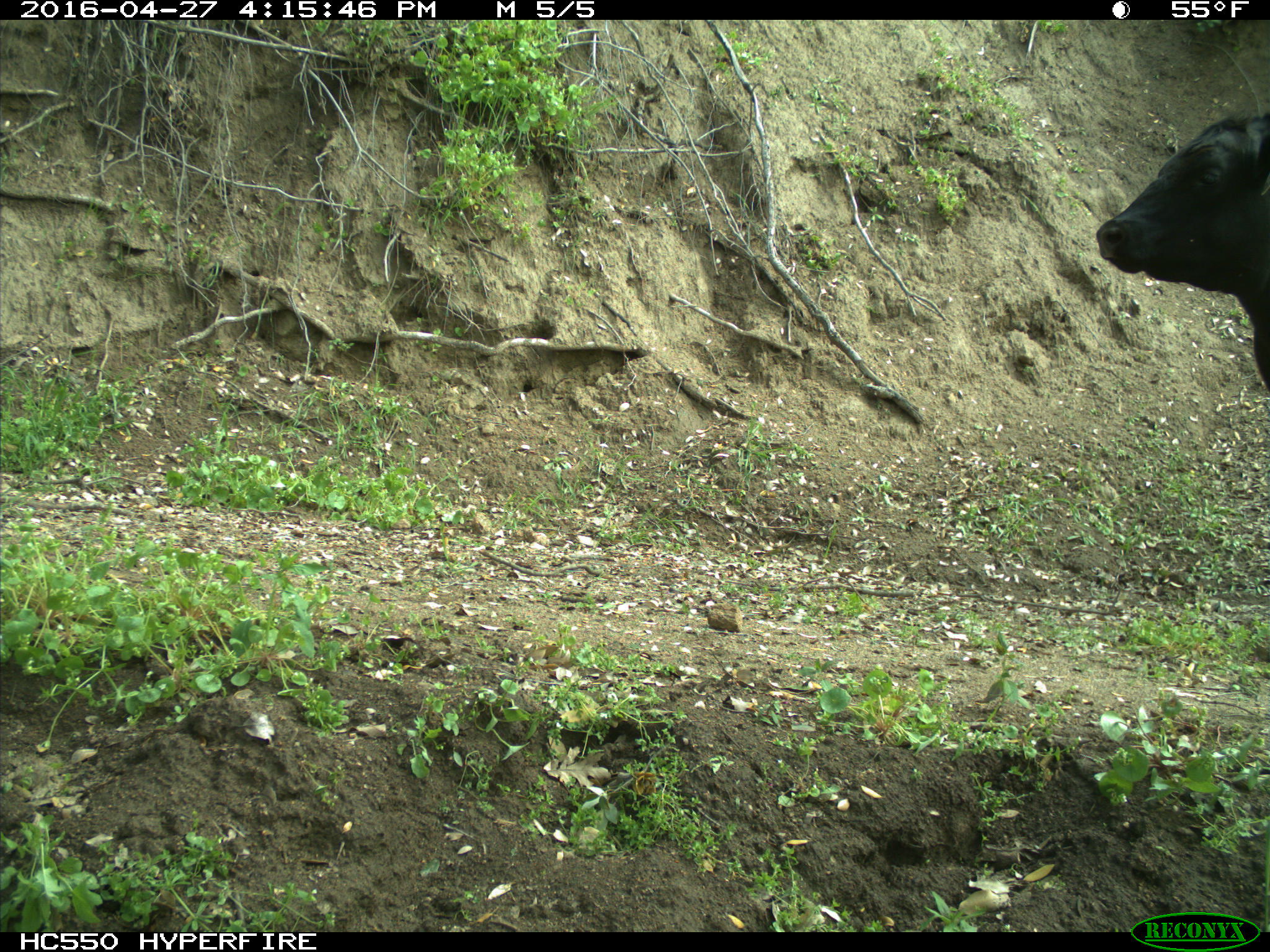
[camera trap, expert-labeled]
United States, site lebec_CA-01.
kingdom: Animalia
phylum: Chordata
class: Mammalia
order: Artiodactyla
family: Bovidae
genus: Bos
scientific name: Bos taurus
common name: domestic cow